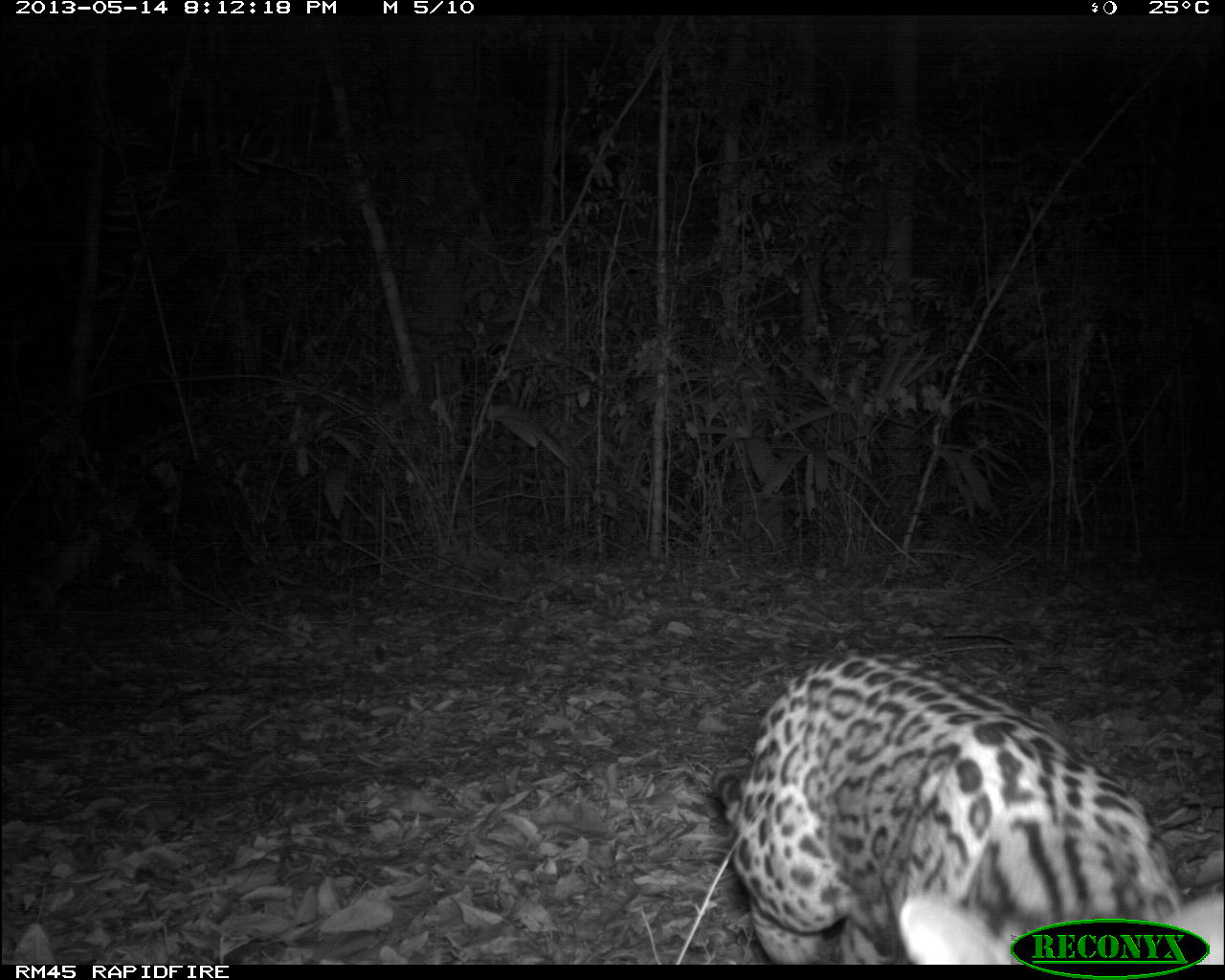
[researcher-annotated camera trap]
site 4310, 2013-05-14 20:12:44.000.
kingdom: Animalia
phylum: Chordata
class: Mammalia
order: Carnivora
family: Felidae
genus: Leopardus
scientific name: Leopardus pardalis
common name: ocelot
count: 1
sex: male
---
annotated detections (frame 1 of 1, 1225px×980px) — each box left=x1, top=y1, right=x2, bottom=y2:
leopardus pardalis: left=716, top=647, right=1225, bottom=962